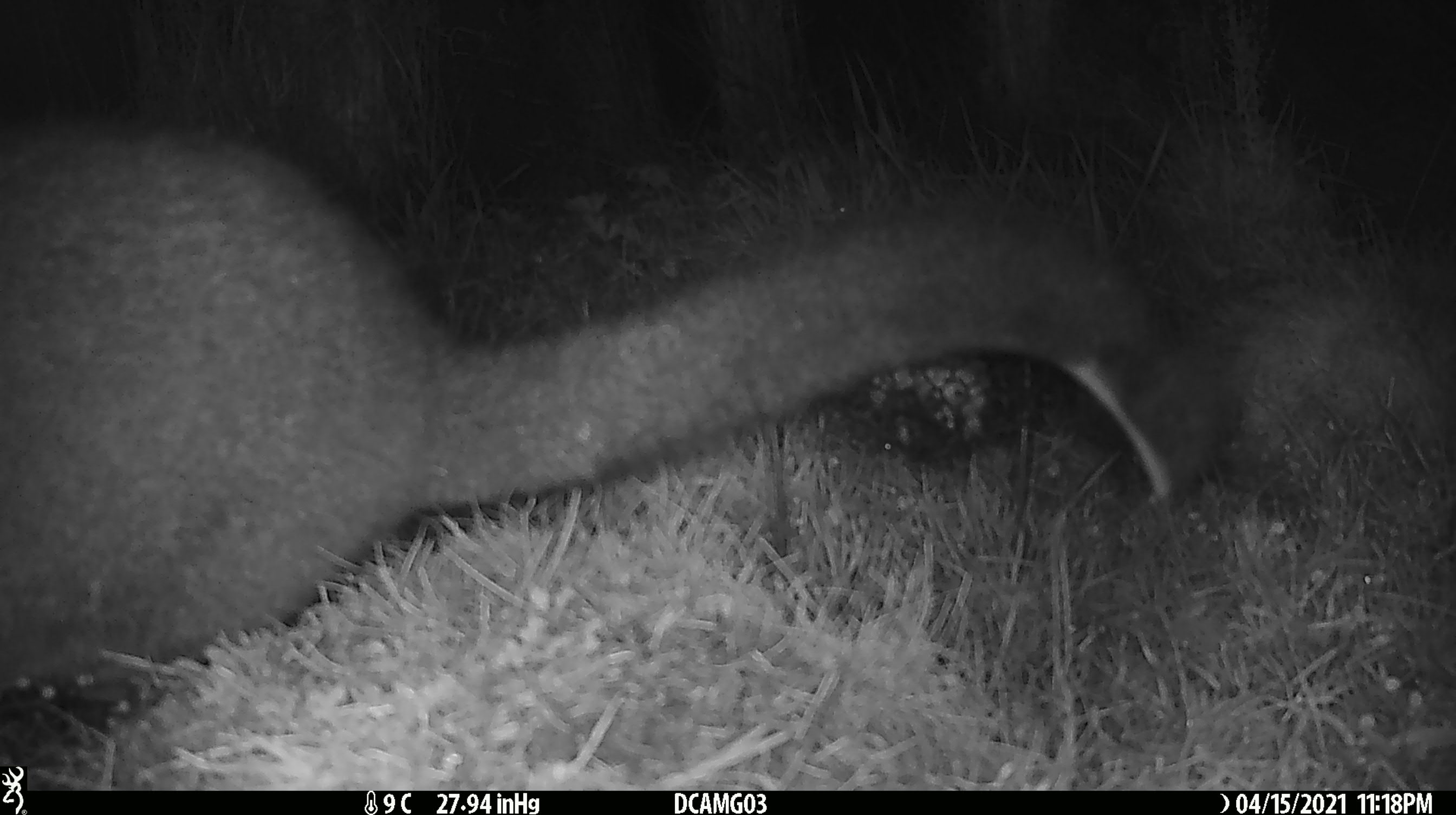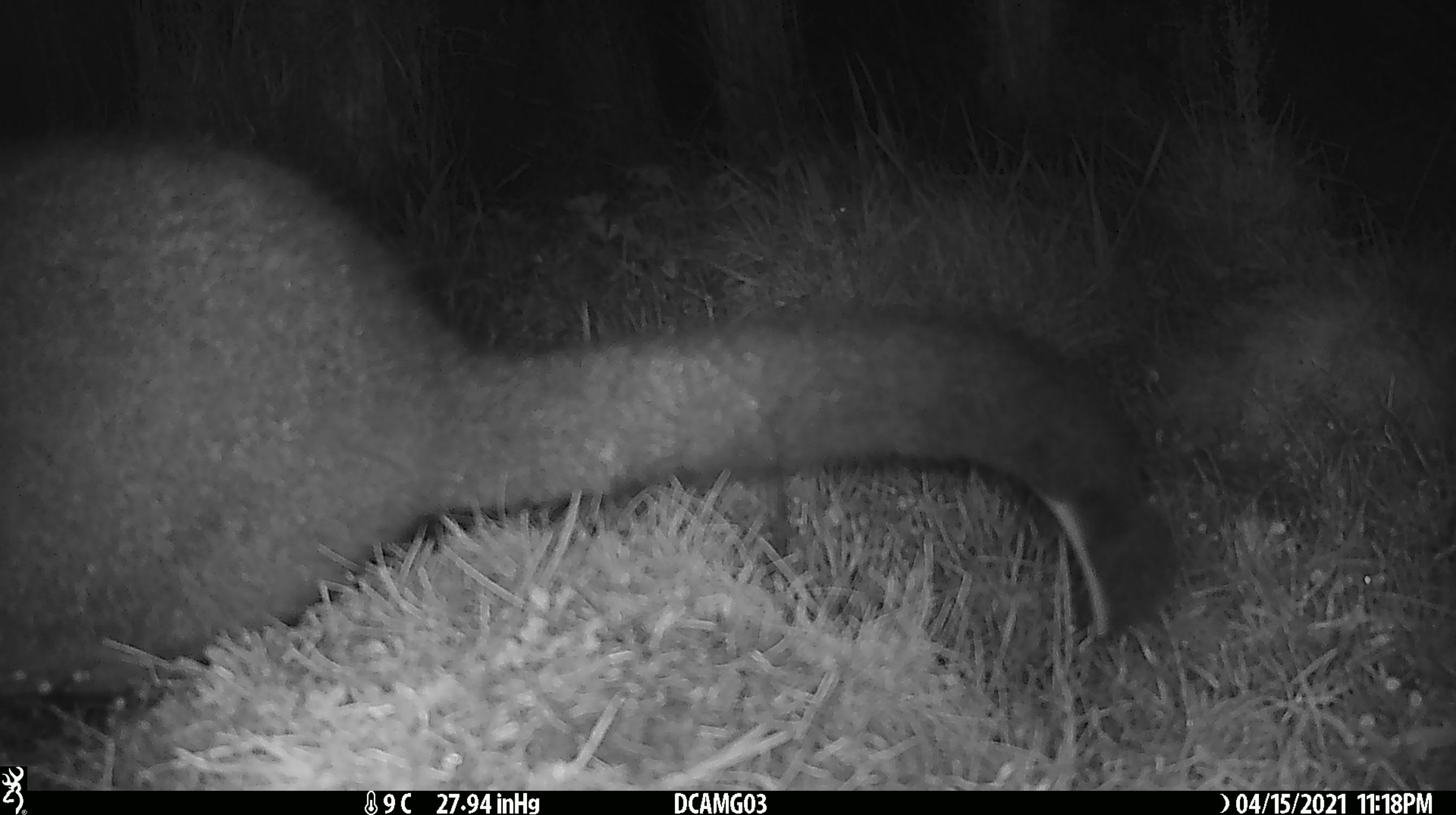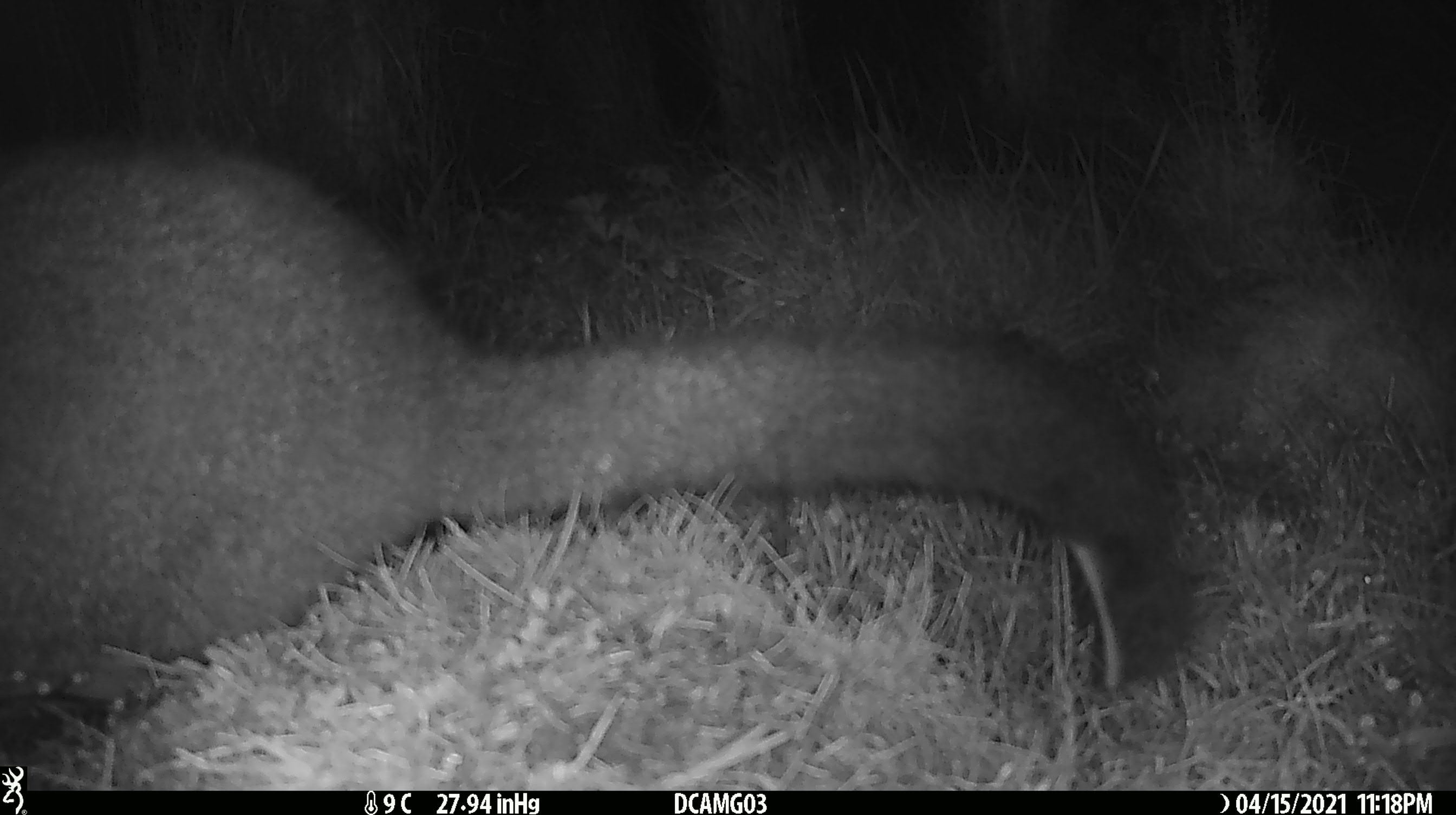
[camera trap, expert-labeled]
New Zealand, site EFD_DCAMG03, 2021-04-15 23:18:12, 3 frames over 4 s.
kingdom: Animalia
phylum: Chordata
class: Mammalia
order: Diprotodontia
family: Phalangeridae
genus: Trichosurus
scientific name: Trichosurus vulpecula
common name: common brushtail possum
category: possum